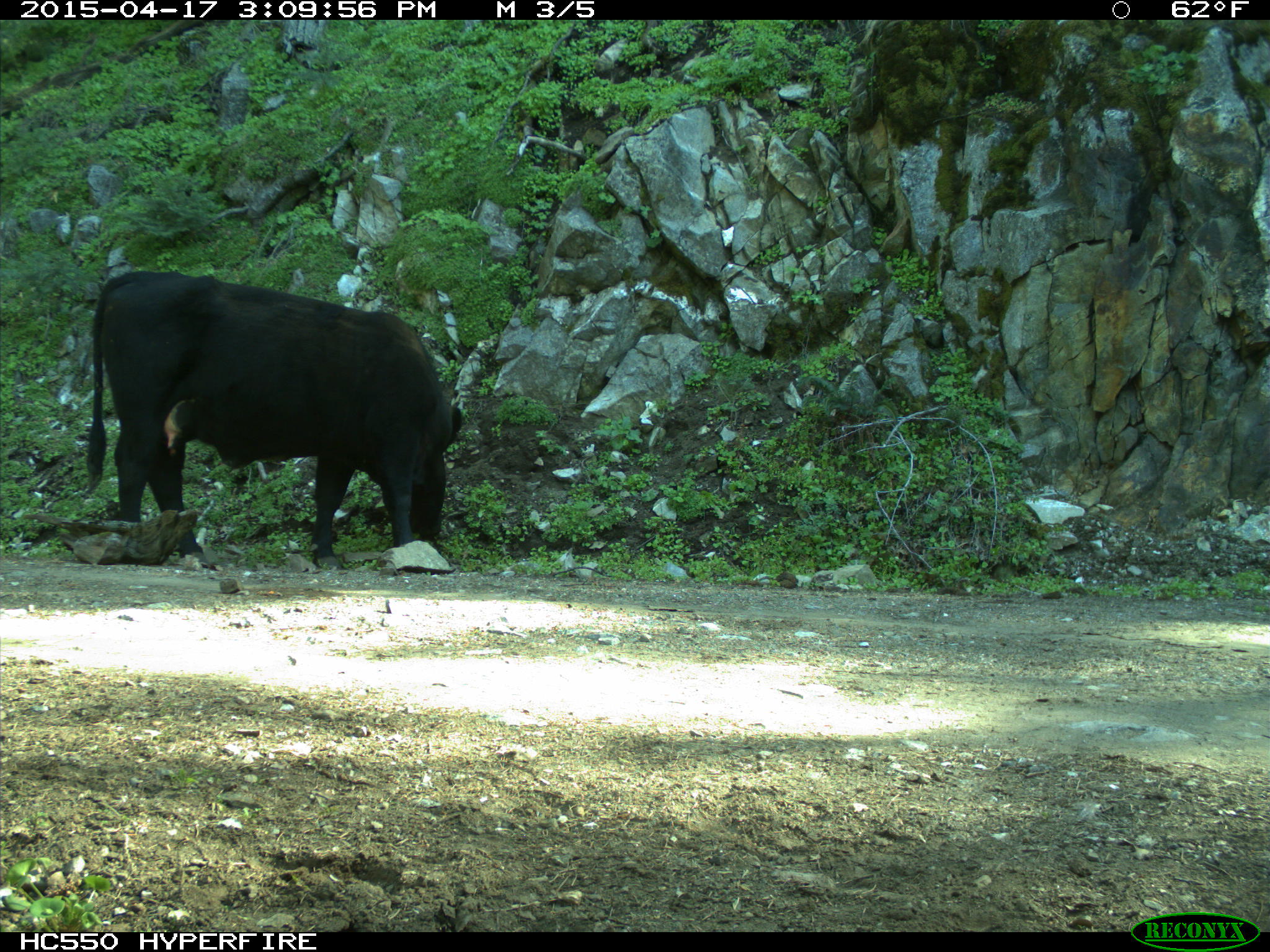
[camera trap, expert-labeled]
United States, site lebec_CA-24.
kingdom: Animalia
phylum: Chordata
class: Mammalia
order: Artiodactyla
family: Bovidae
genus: Bos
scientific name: Bos taurus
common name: domestic cow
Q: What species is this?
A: Bos taurus (domestic cow).